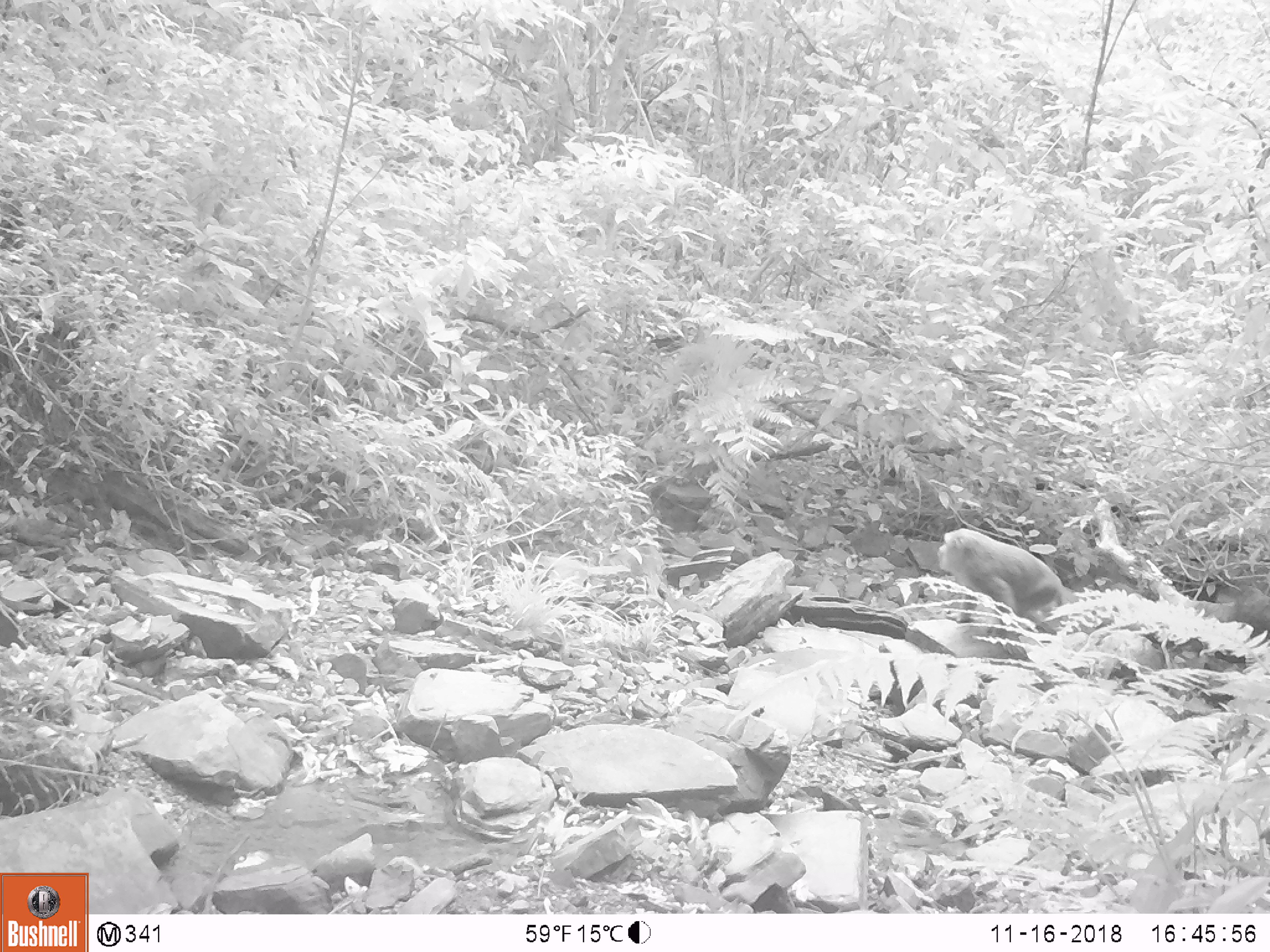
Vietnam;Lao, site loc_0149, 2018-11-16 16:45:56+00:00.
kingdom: Animalia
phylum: Chordata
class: Mammalia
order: Primates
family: Cercopithecidae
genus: Macaca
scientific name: Macaca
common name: macaques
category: assam or rhesus macaque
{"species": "assam or rhesus macaque (macaques) (Macaca)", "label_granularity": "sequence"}